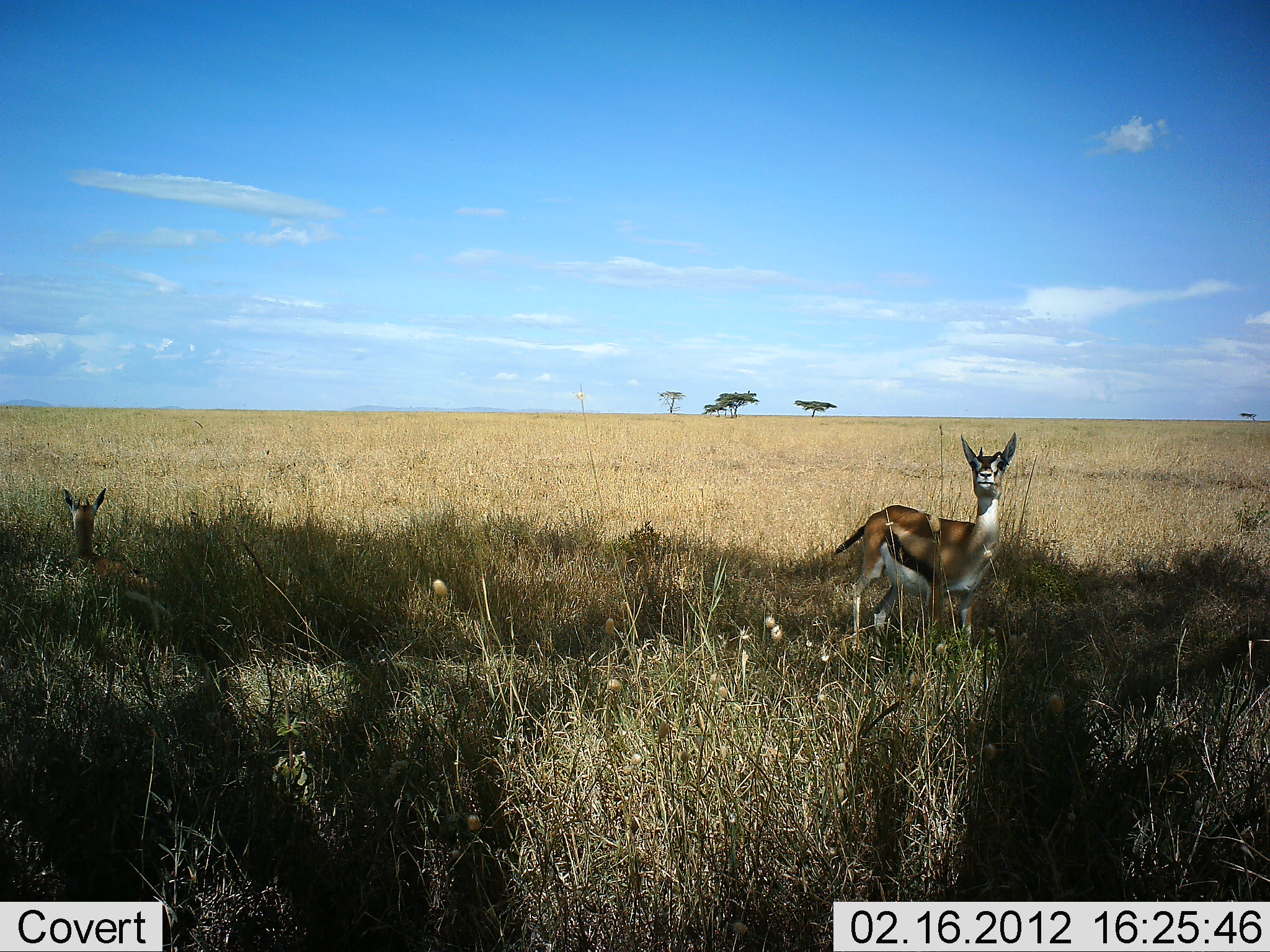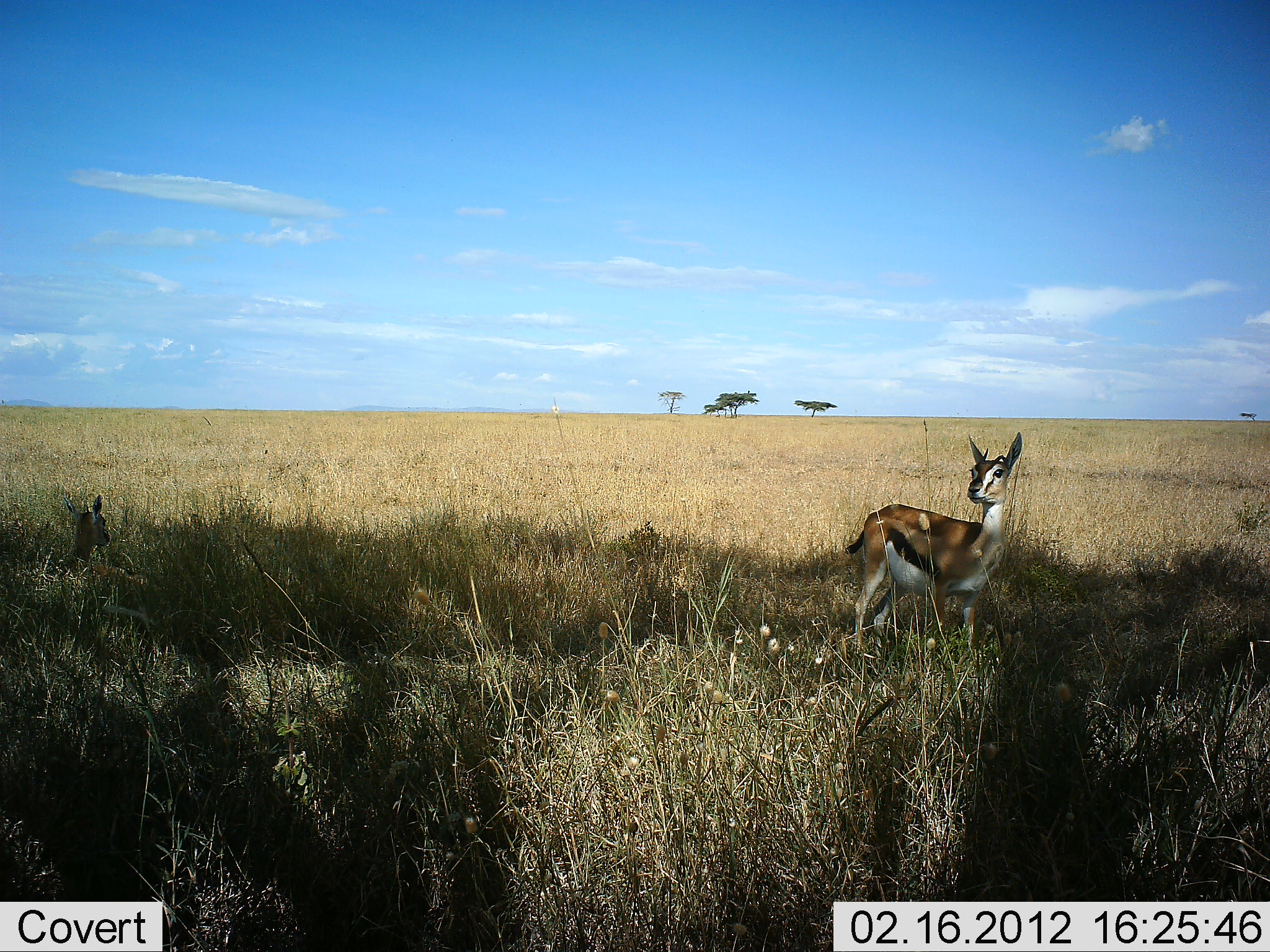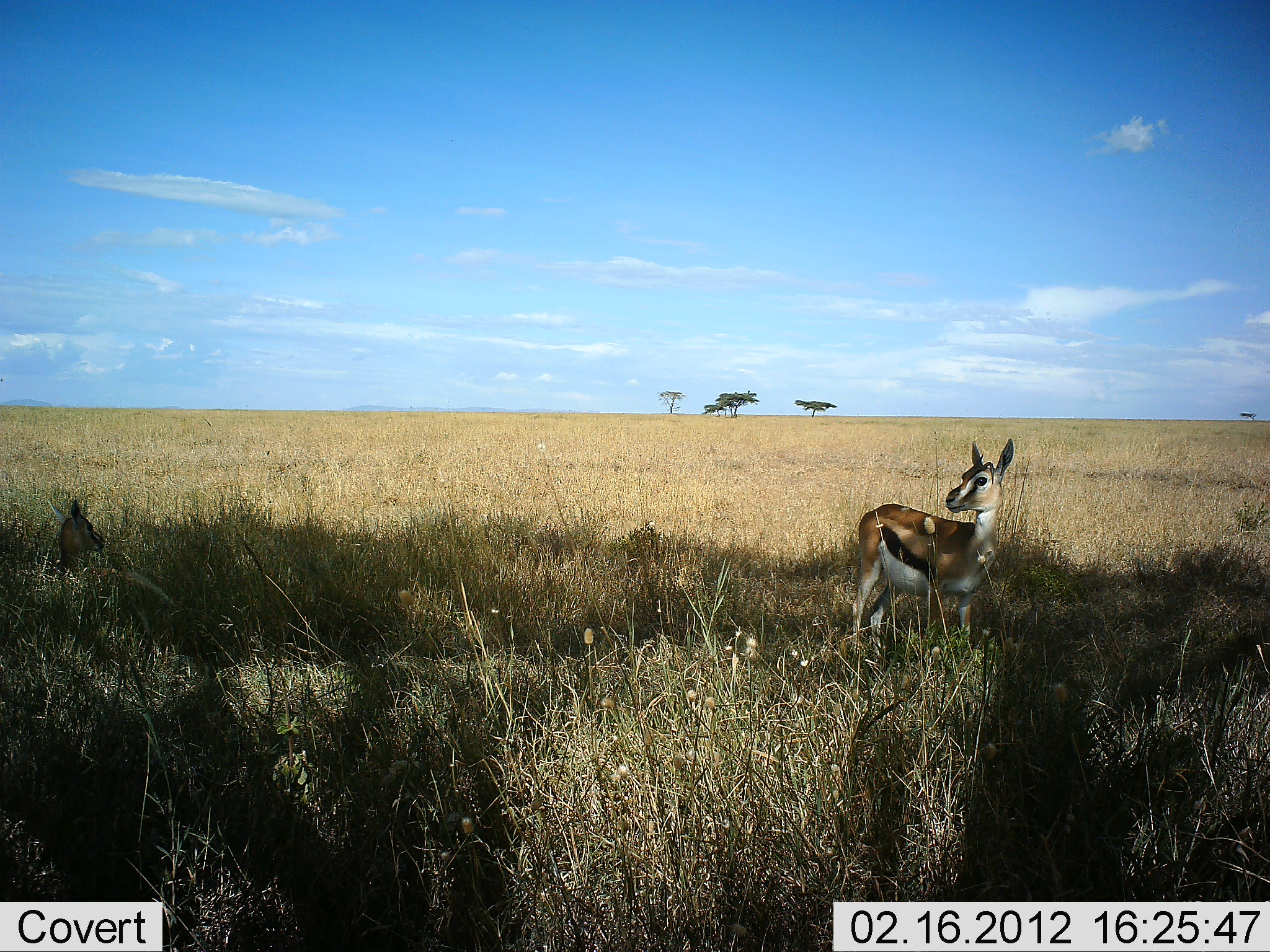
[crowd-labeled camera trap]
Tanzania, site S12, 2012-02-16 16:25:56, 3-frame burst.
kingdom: Animalia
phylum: Chordata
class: Mammalia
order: Artiodactyla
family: Bovidae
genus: Eudorcas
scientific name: Eudorcas thomsonii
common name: thomson's gazelle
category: gazellethomsons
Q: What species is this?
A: Gazellethomsons (thomson's gazelle) (Eudorcas thomsonii).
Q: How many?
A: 2.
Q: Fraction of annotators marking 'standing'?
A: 92%.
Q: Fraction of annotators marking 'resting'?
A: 75%.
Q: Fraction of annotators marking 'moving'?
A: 0%.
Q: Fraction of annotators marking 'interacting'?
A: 0%.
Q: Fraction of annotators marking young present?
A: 25%.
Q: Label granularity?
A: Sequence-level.